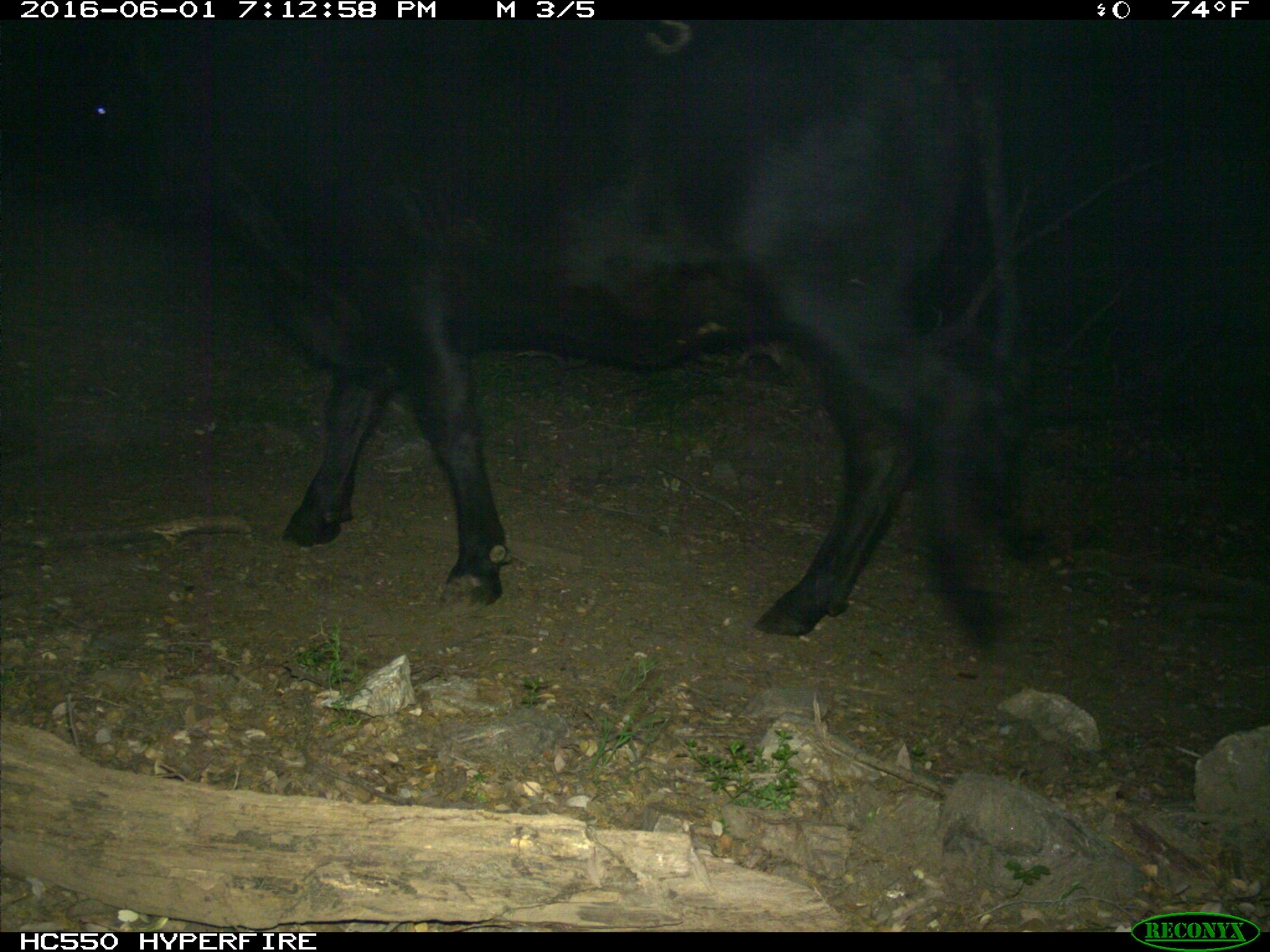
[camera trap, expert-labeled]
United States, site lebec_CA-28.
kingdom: Animalia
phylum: Chordata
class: Mammalia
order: Artiodactyla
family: Bovidae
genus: Bos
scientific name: Bos taurus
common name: domestic cow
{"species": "Bos taurus (domestic cow)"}